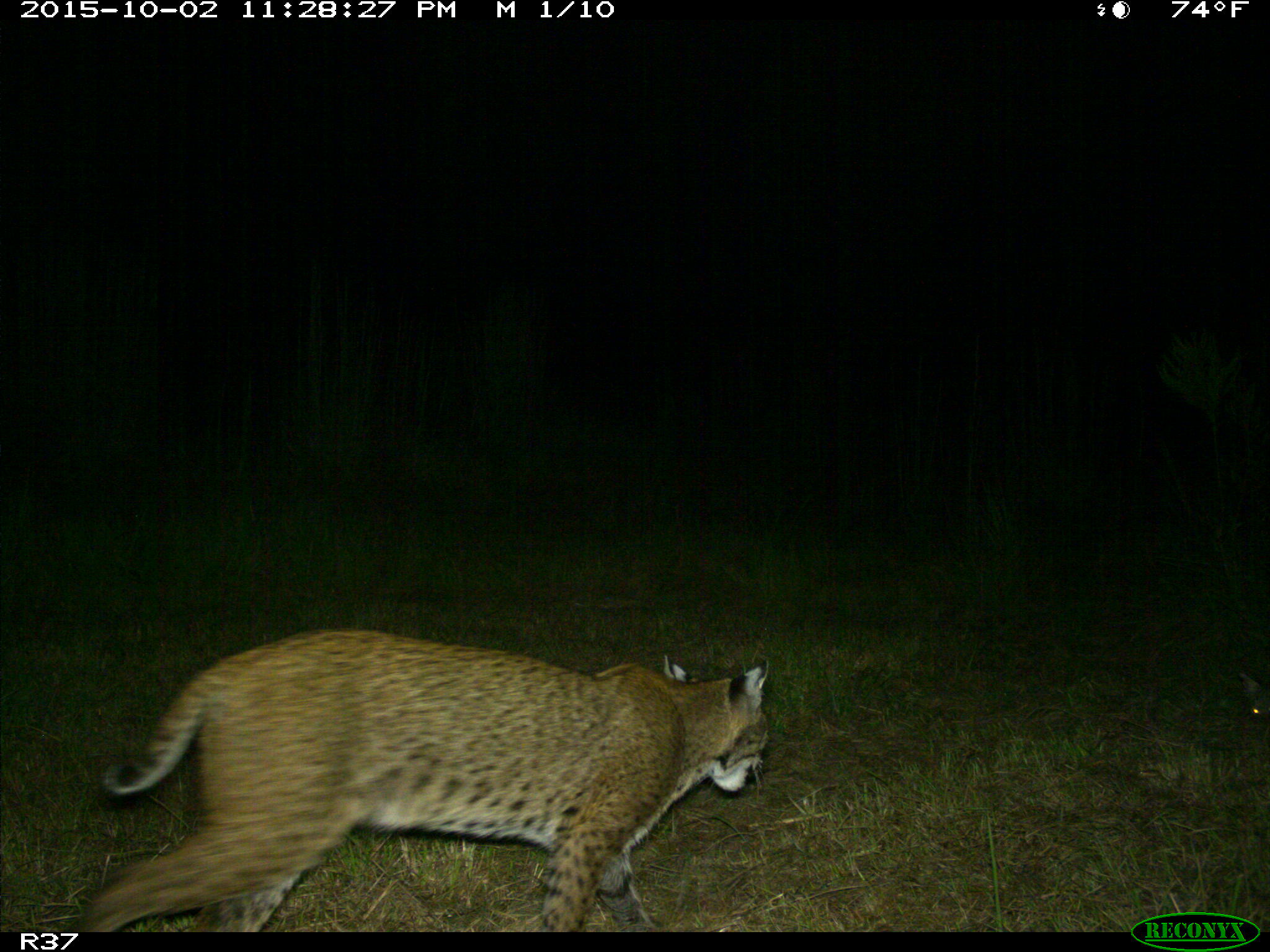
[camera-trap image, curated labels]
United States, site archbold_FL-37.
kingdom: Animalia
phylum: Chordata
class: Mammalia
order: Carnivora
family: Felidae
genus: Lynx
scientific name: Lynx rufus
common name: bobcat